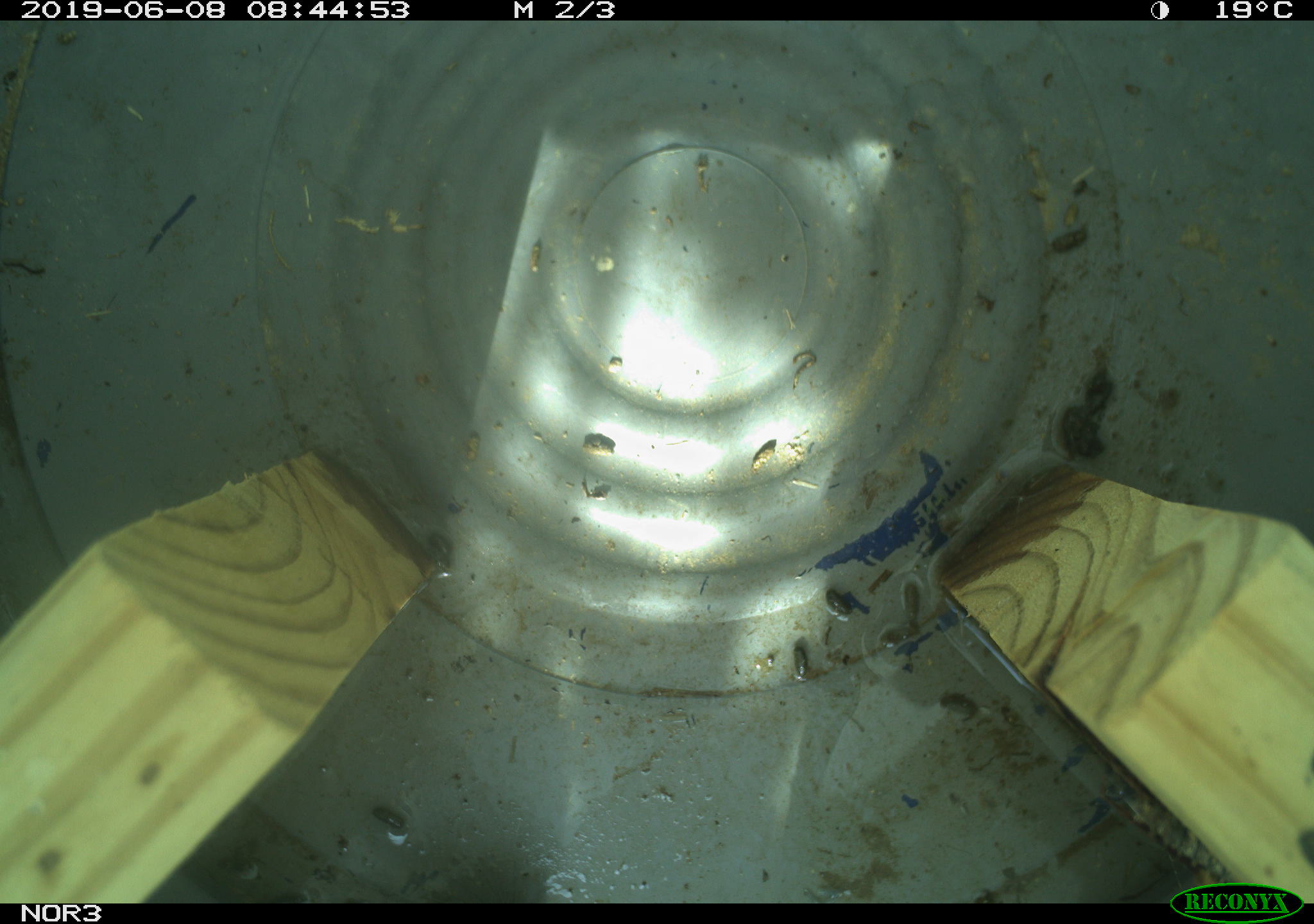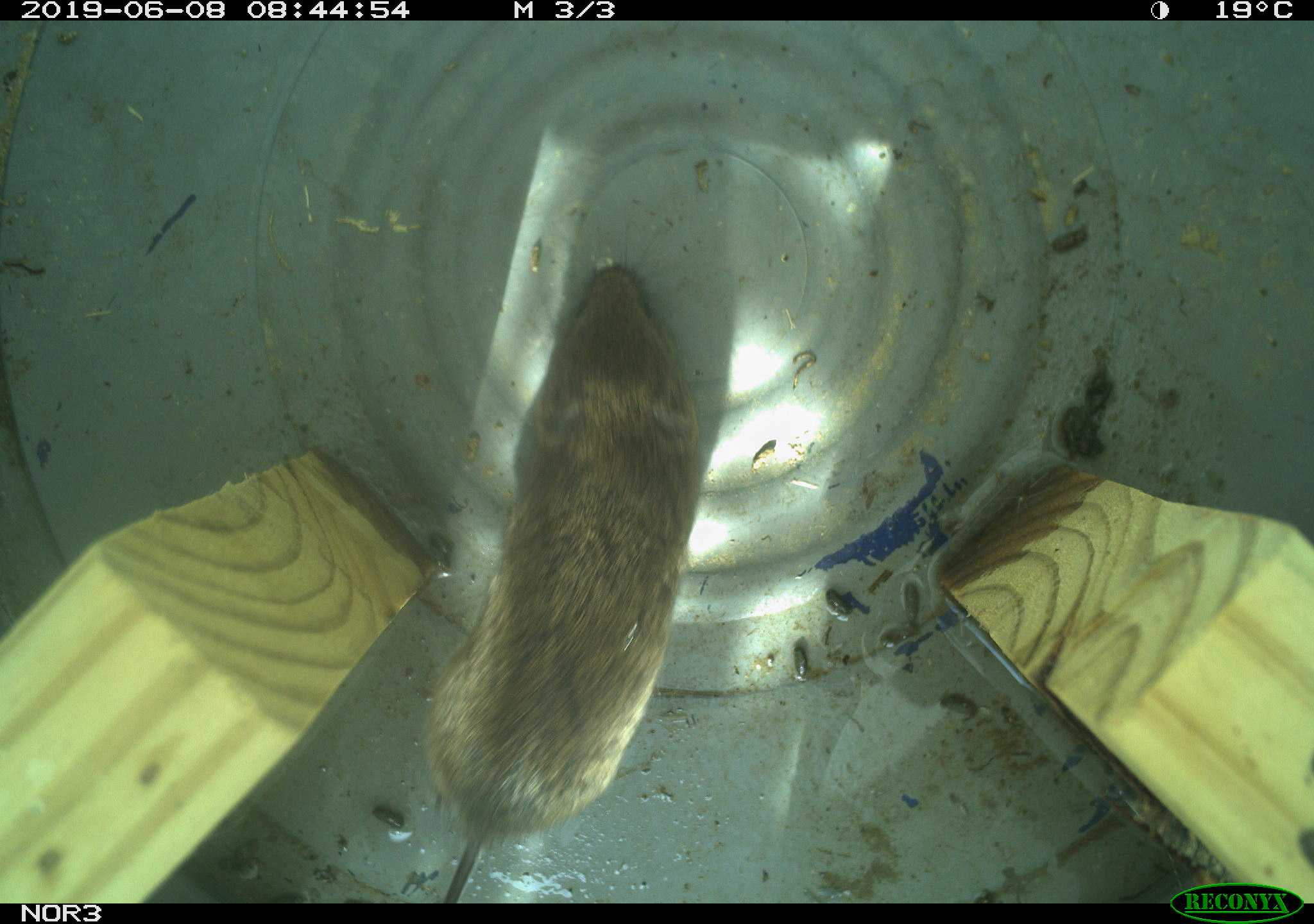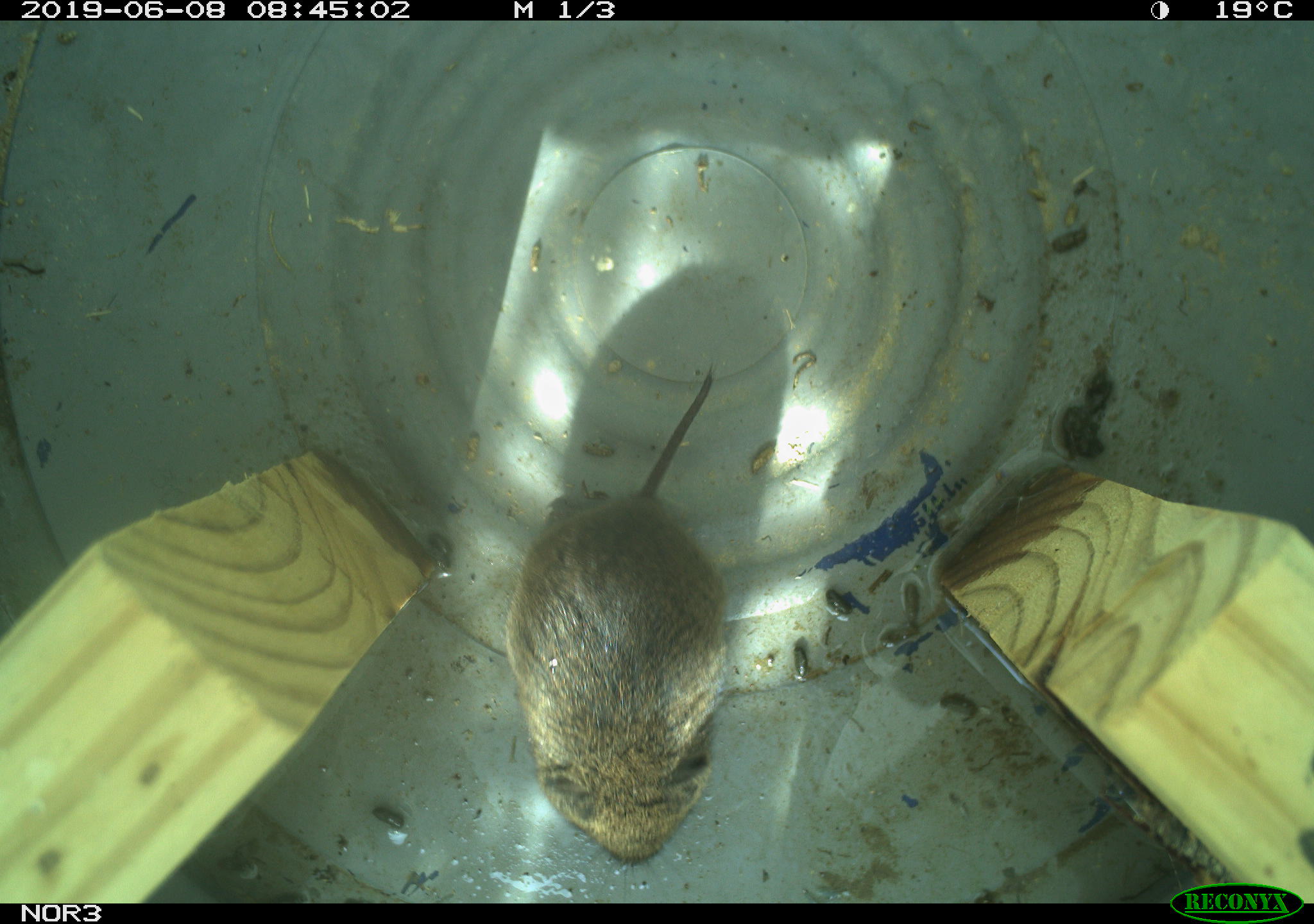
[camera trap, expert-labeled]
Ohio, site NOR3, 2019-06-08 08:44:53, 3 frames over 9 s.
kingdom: Animalia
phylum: Chordata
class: Mammalia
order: Rodentia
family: Cricetidae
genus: Microtus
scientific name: Microtus pennsylvanicus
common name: meadow vole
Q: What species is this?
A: Meadow vole (Microtus pennsylvanicus).